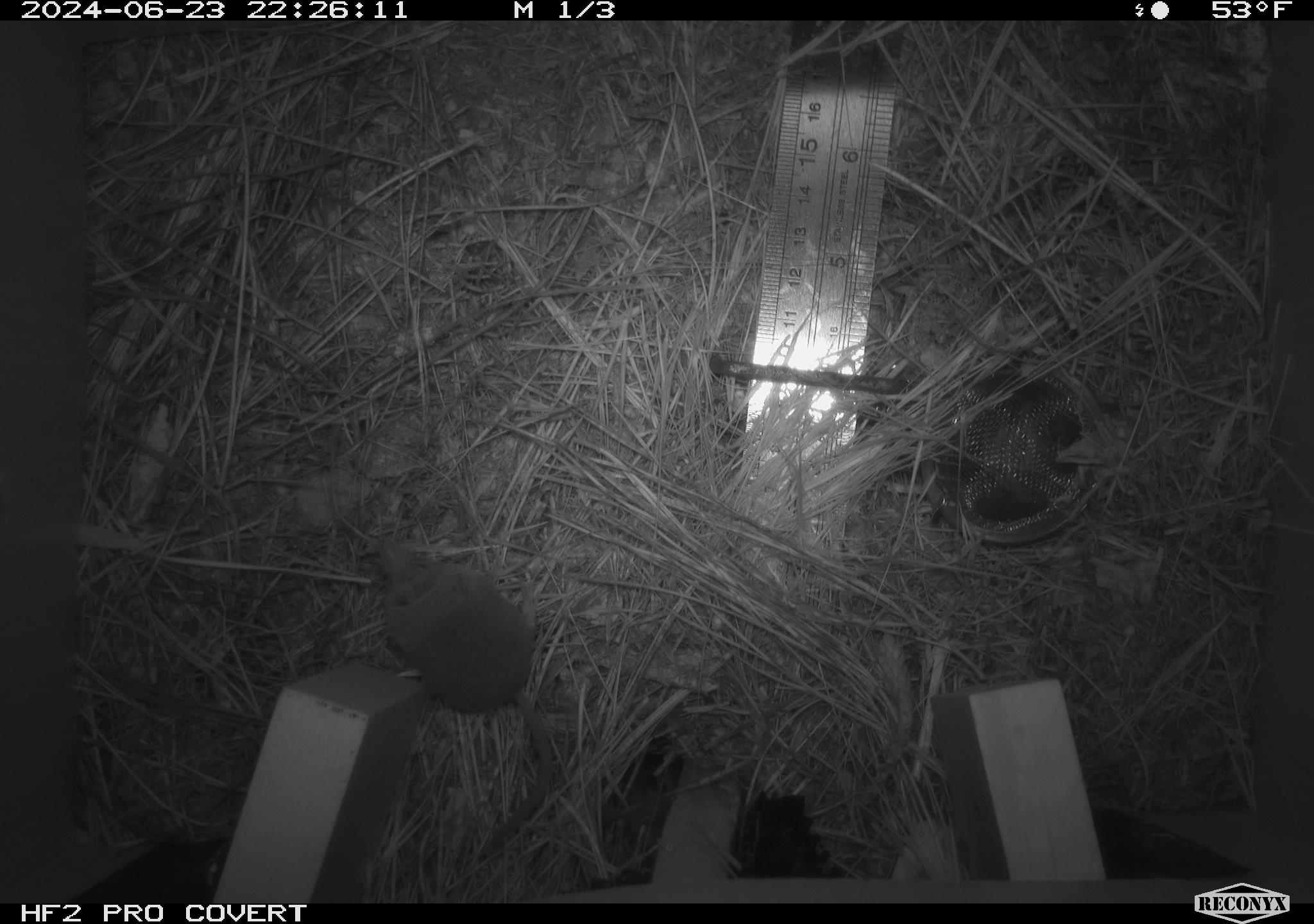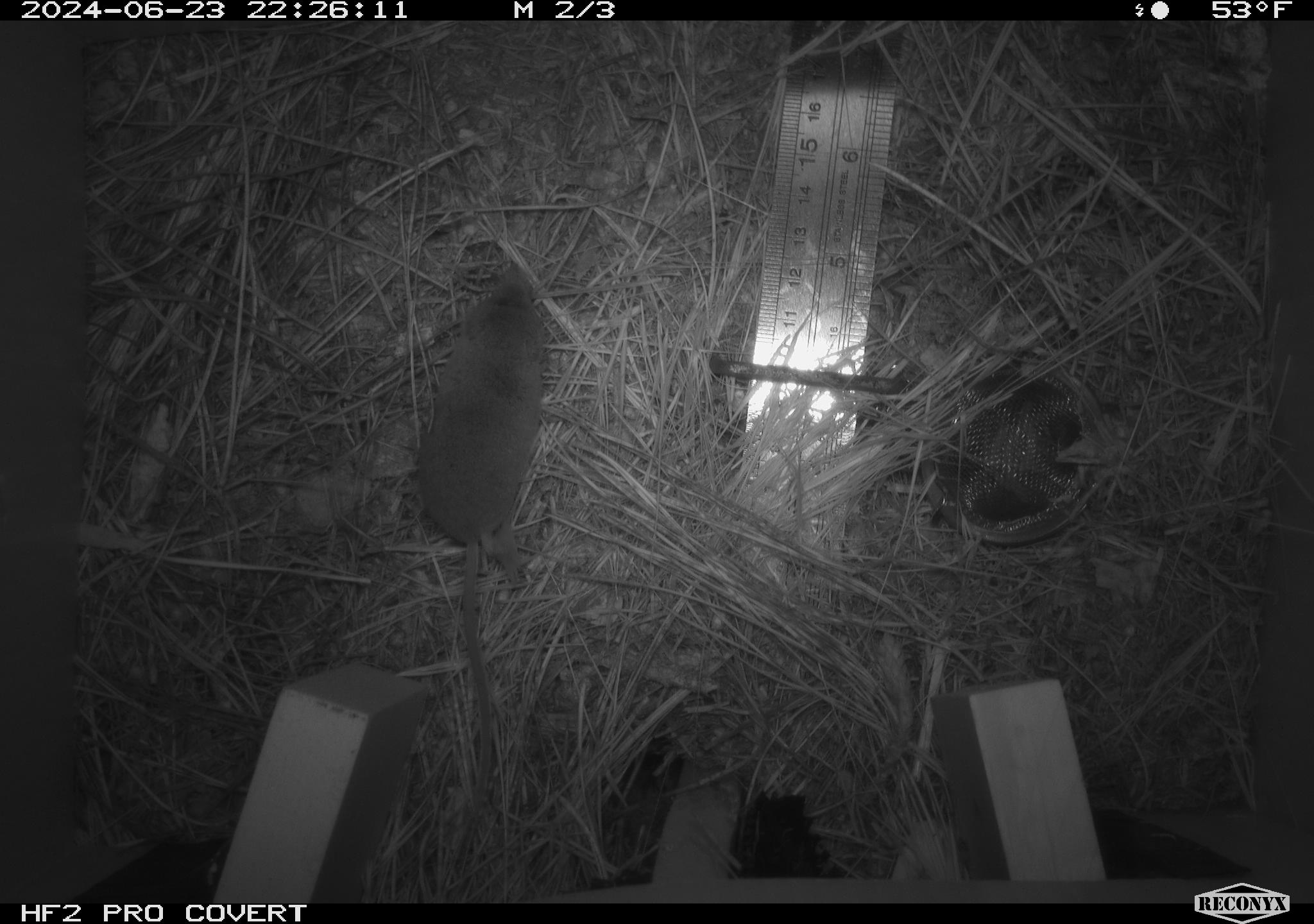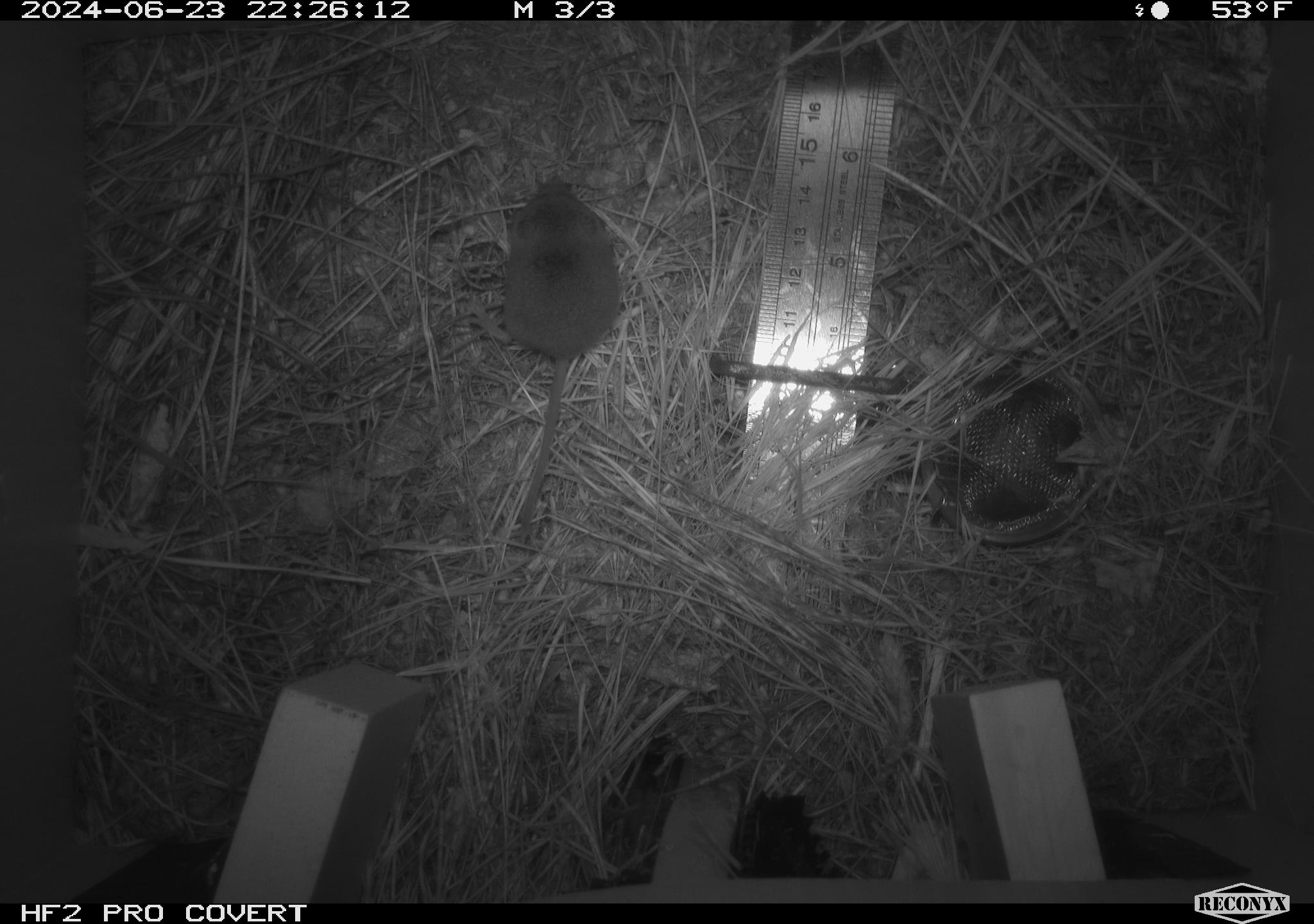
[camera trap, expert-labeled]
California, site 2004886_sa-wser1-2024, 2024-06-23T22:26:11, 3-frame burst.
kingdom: Animalia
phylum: Chordata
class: Mammalia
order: Eulipotyphla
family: Soricidae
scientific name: Soricidae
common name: shrews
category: soricidae family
Soricidae family (shrews) (Soricidae).